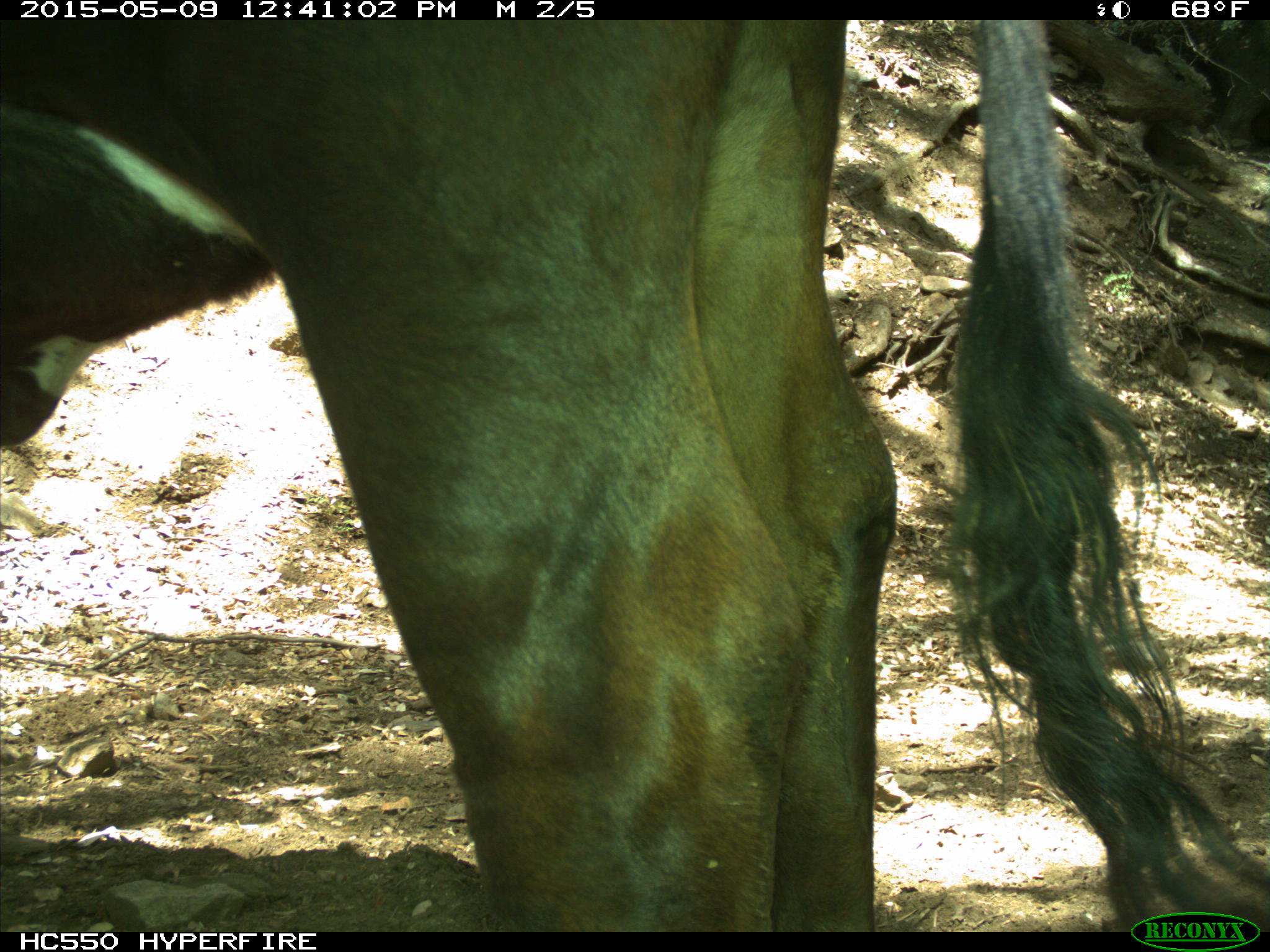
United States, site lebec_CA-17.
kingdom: Animalia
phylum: Chordata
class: Mammalia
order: Artiodactyla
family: Bovidae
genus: Bos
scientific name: Bos taurus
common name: domestic cow